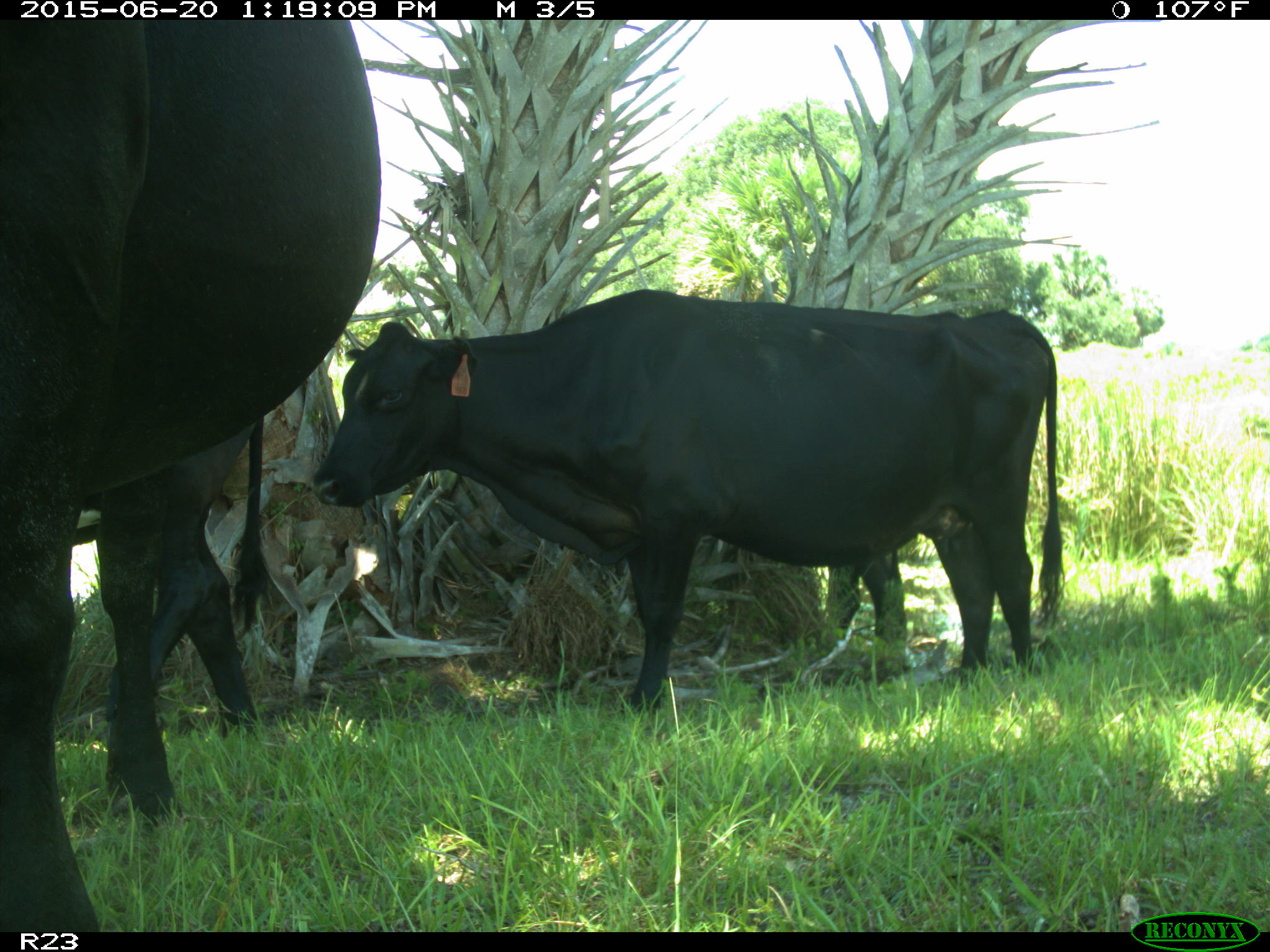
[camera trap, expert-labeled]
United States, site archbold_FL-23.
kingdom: Animalia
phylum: Chordata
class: Mammalia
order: Artiodactyla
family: Bovidae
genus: Bos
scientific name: Bos taurus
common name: domestic cow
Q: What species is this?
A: Bos taurus (domestic cow).